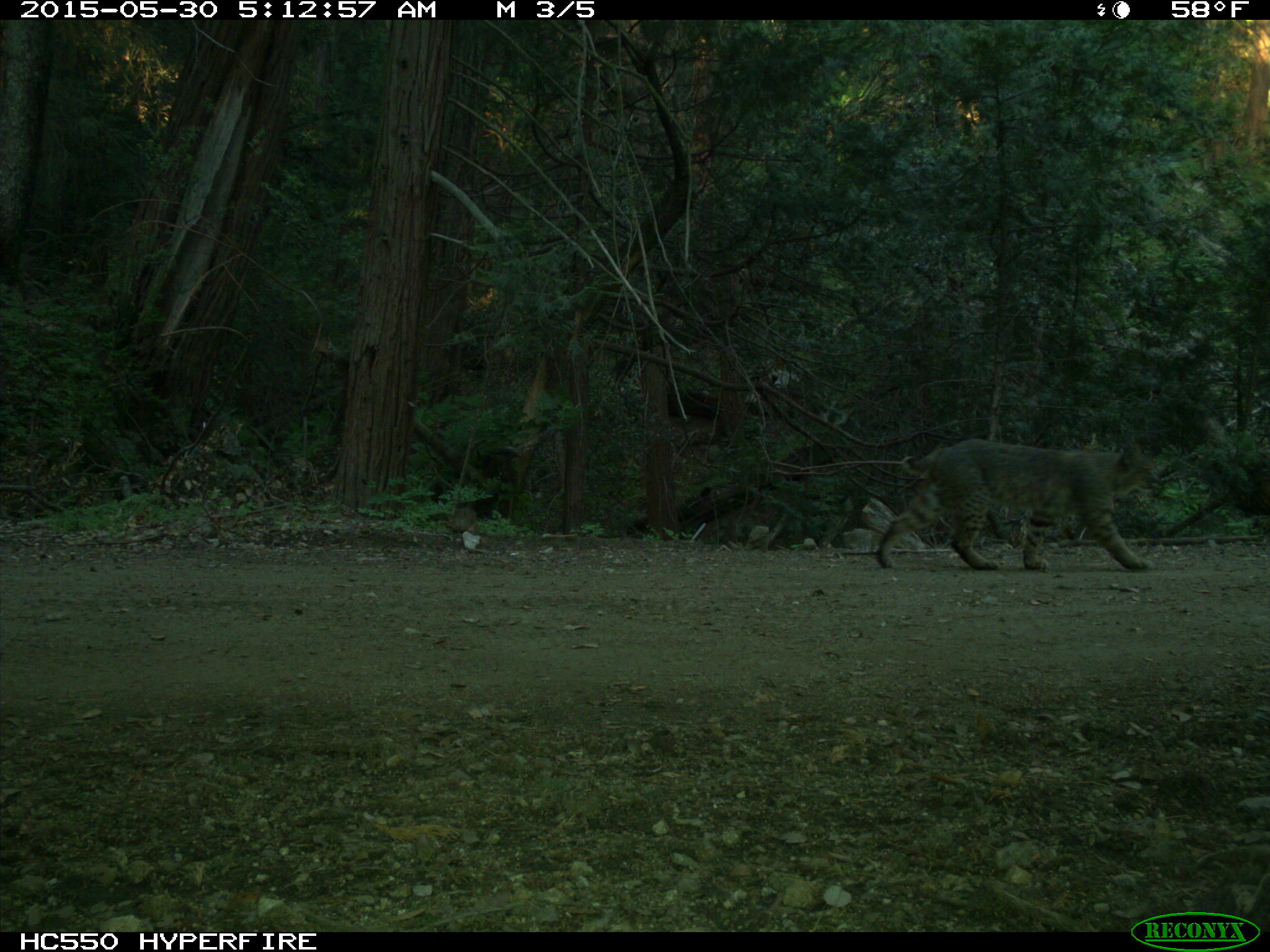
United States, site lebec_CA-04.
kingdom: Animalia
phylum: Chordata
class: Mammalia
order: Carnivora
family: Felidae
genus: Lynx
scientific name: Lynx rufus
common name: bobcat